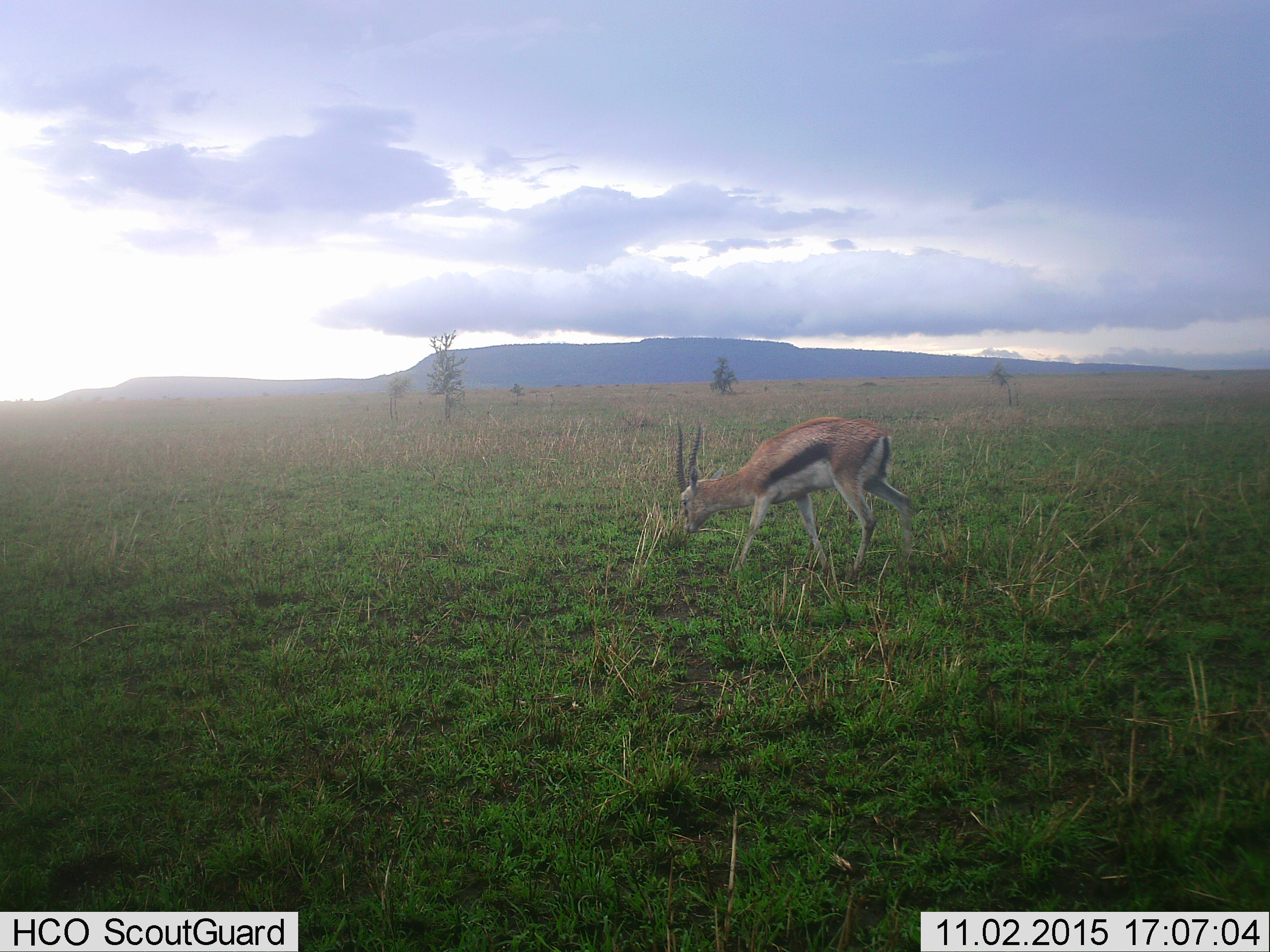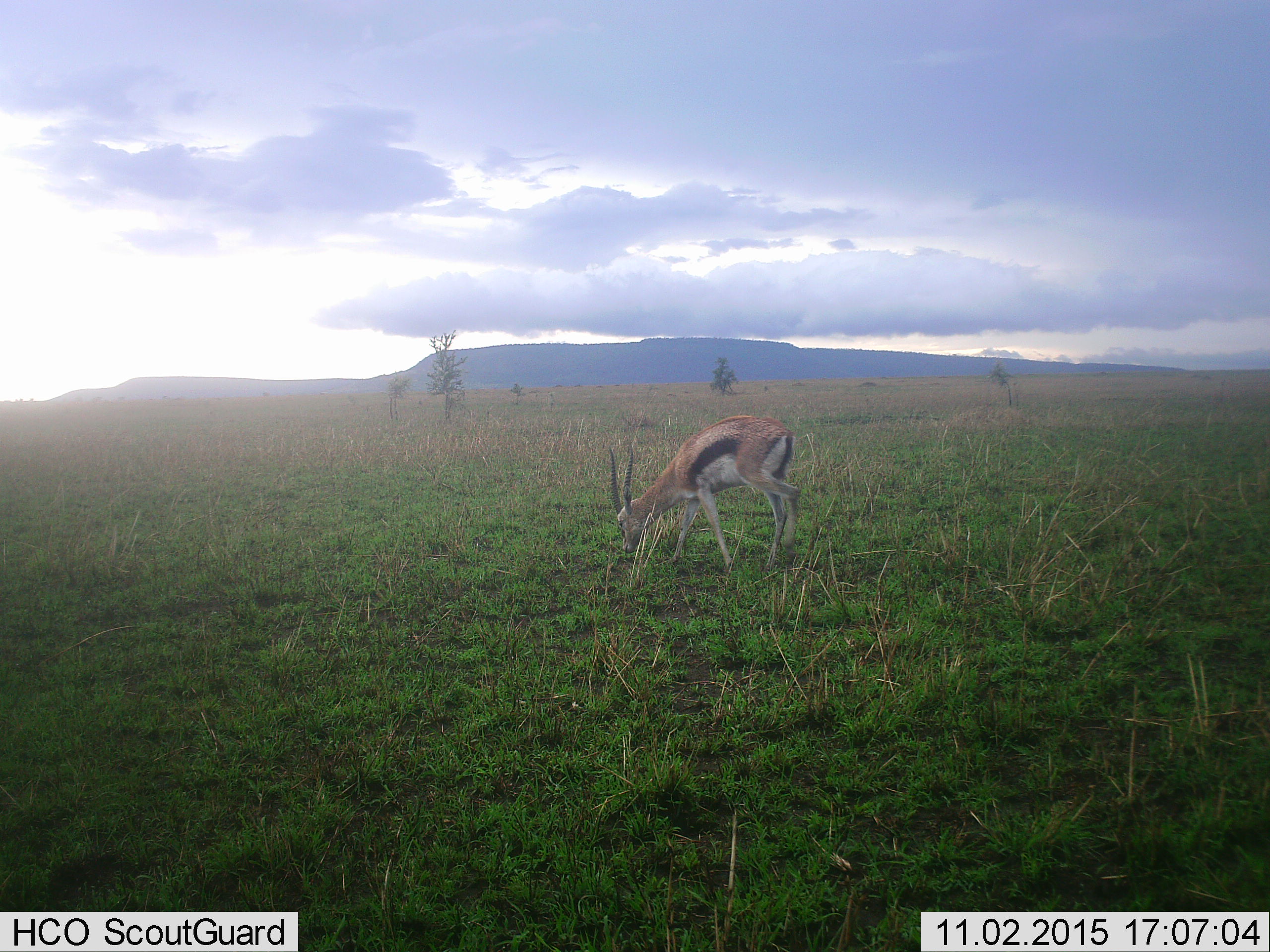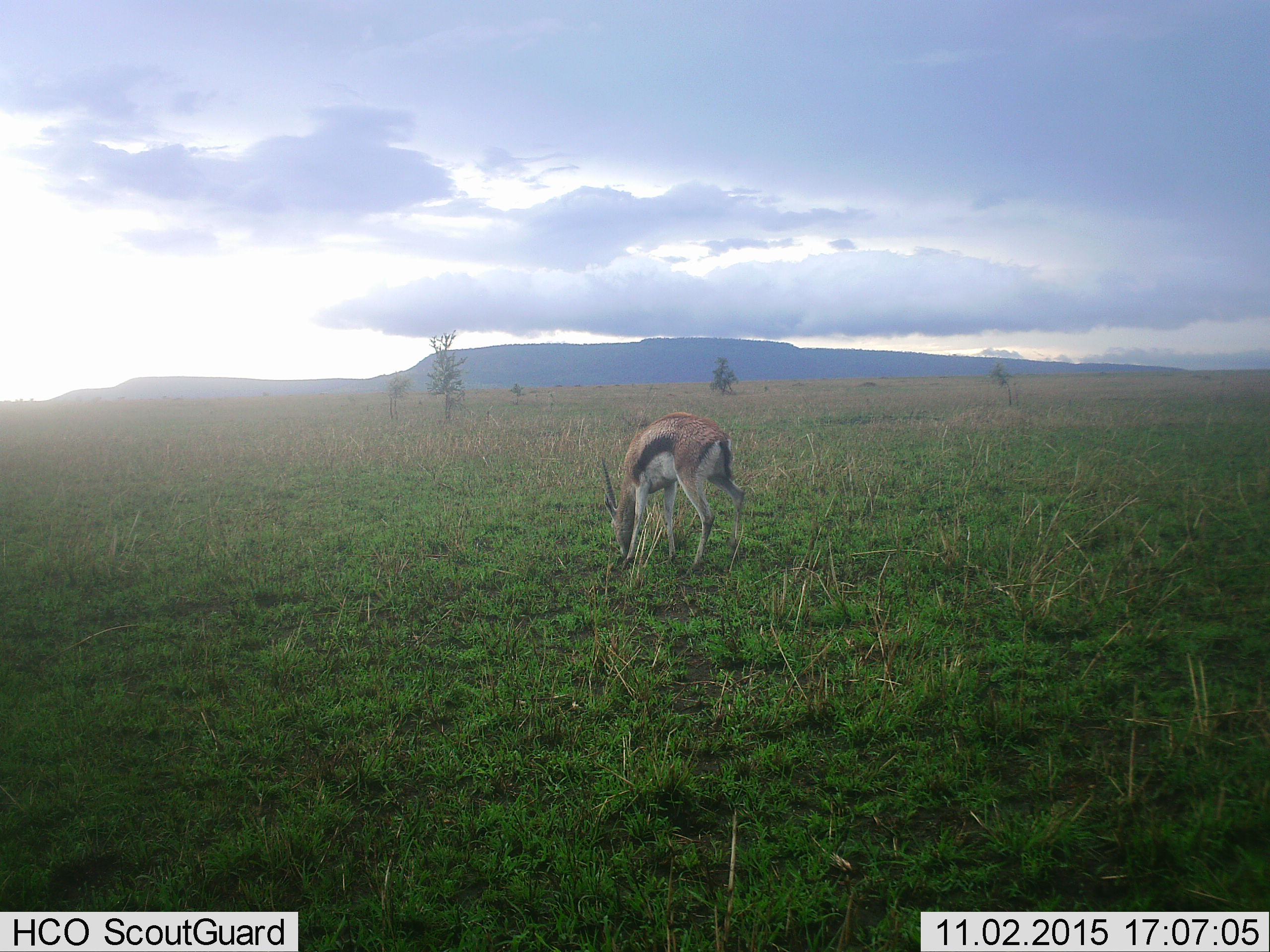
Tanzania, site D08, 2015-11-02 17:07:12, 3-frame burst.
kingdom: Animalia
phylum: Chordata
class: Mammalia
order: Artiodactyla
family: Bovidae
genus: Eudorcas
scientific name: Eudorcas thomsonii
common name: thomson's gazelle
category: gazellethomsons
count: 1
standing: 20%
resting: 0%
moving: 53%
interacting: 0%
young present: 0%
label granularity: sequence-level